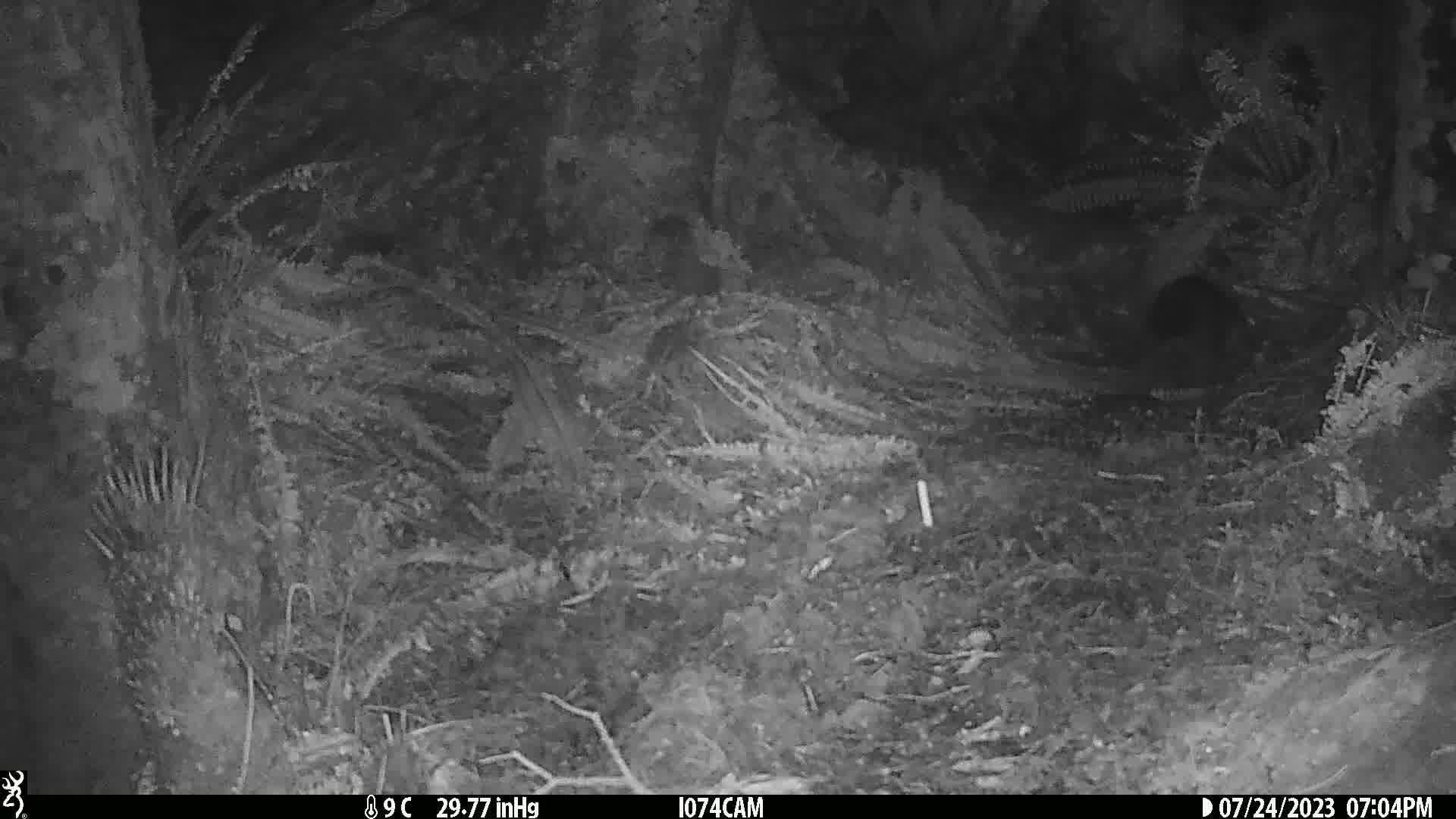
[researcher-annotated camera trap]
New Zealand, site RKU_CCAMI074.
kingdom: Animalia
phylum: Chordata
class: Mammalia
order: Diprotodontia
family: Phalangeridae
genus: Trichosurus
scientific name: Trichosurus vulpecula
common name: common brushtail possum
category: possum